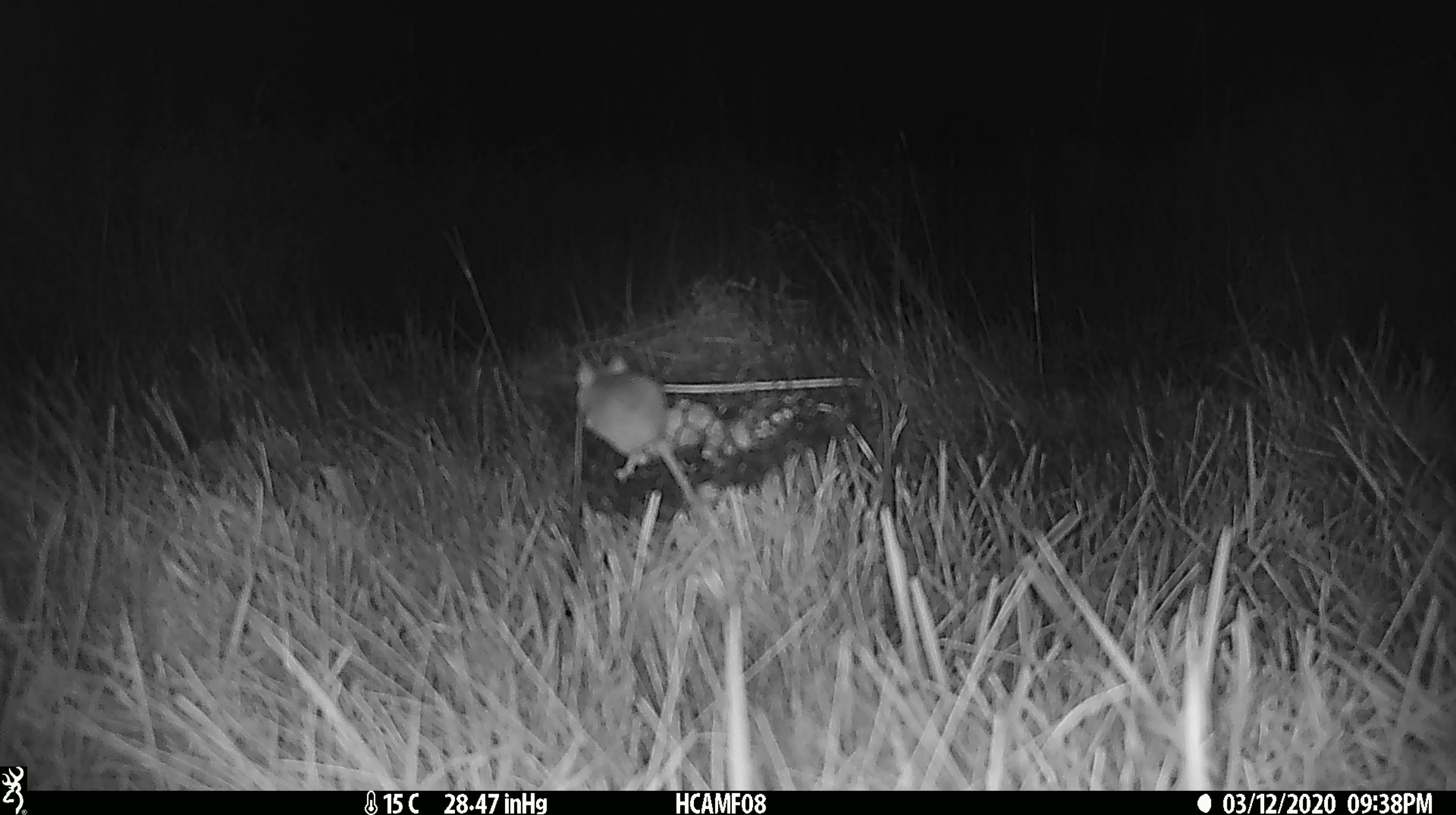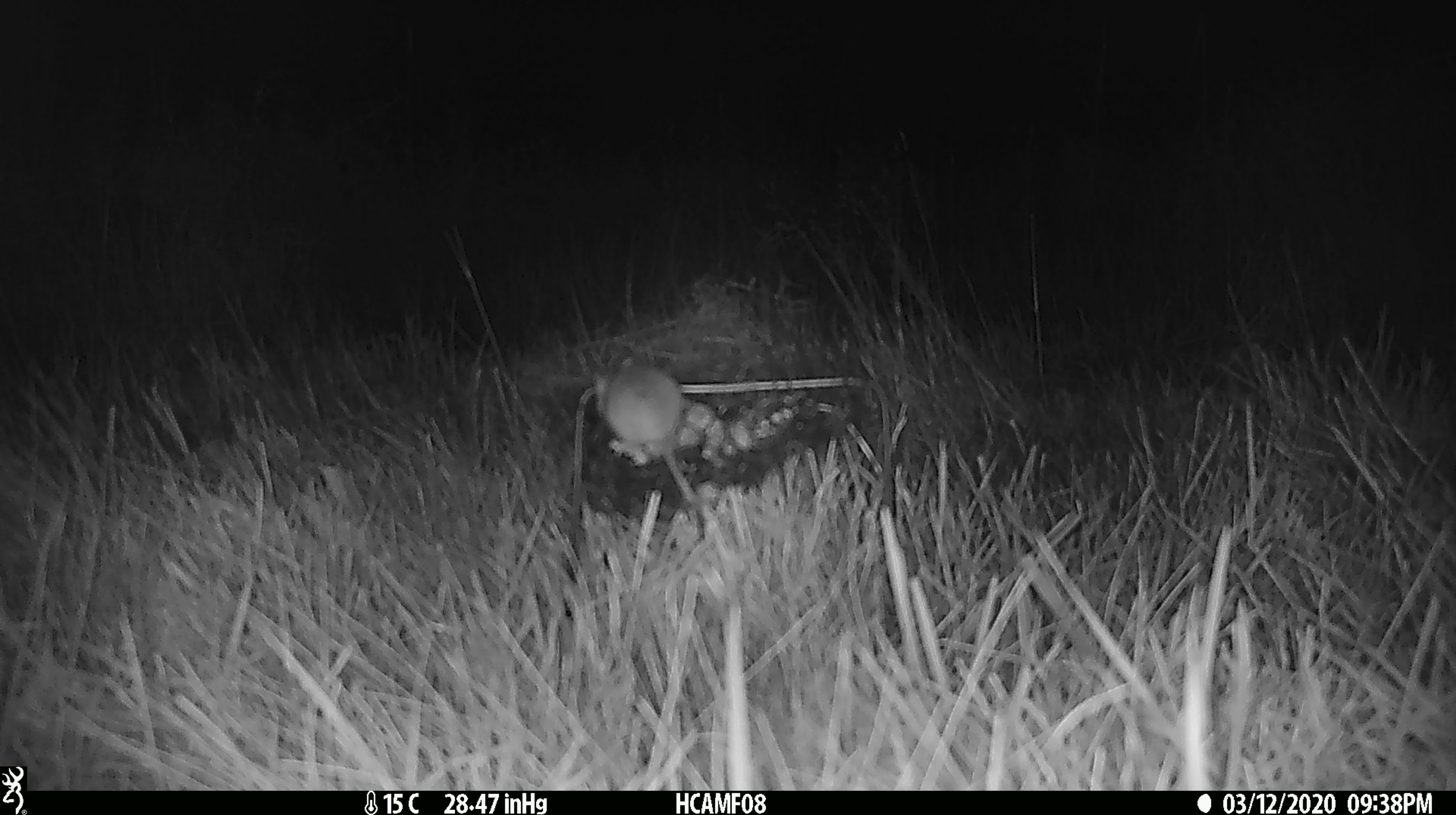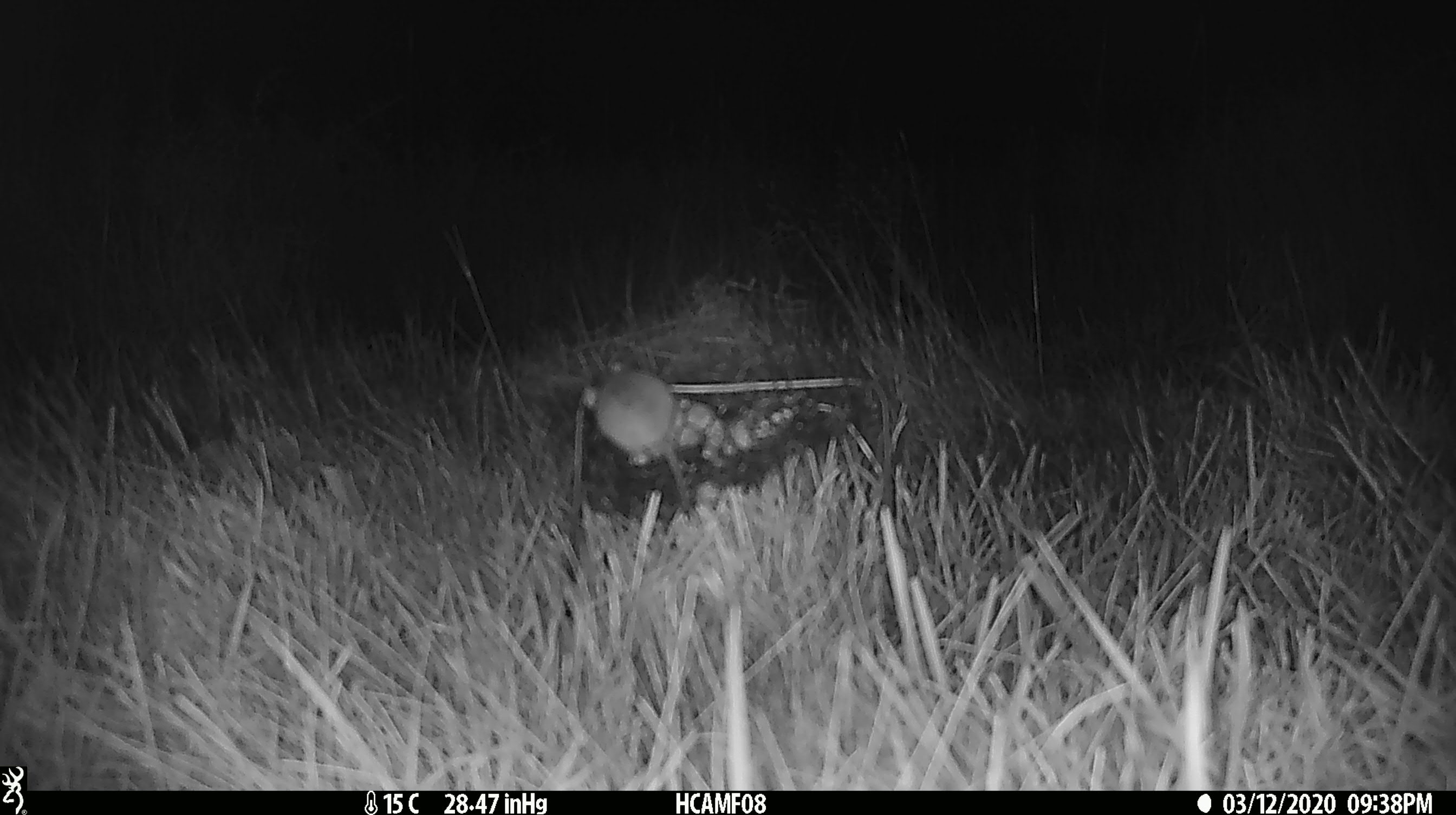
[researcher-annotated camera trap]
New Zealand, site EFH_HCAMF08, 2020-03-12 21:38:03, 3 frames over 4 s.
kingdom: Animalia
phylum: Chordata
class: Mammalia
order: Rodentia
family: Muridae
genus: Mus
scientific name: Mus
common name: mouse